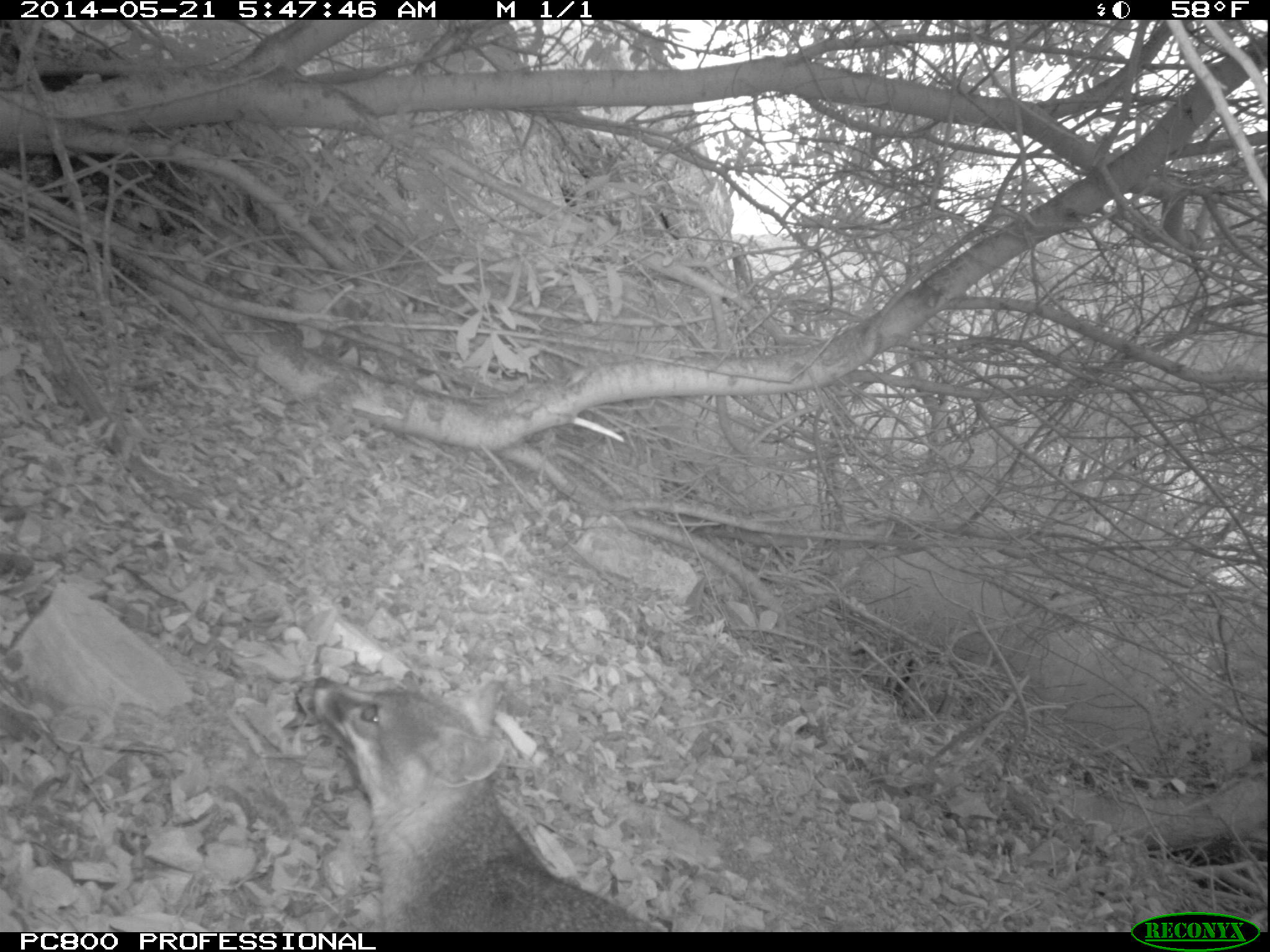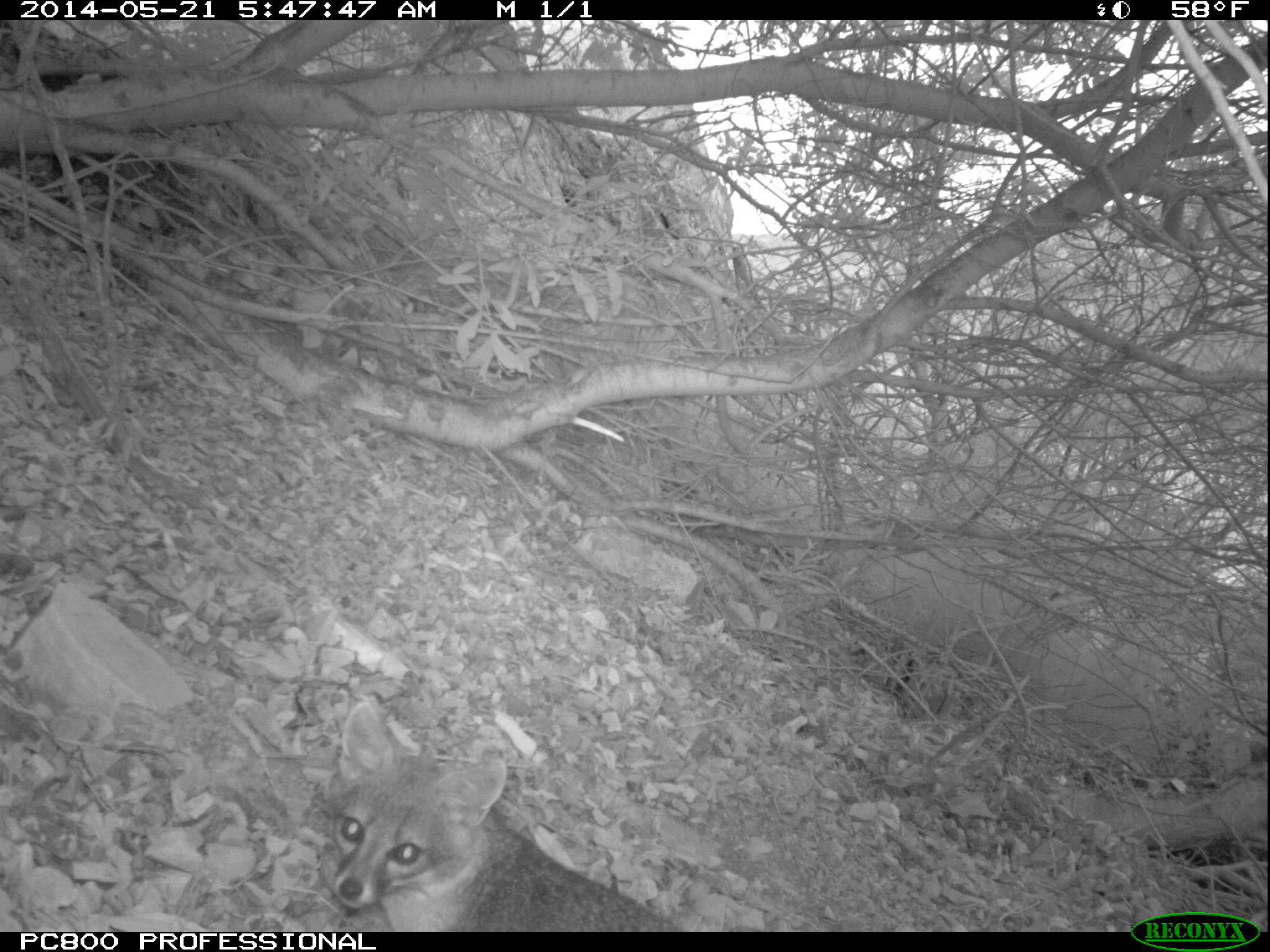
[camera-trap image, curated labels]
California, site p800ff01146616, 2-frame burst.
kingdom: Animalia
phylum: Chordata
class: Mammalia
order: Carnivora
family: Canidae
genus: Urocyon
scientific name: Urocyon littoralis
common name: island fox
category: fox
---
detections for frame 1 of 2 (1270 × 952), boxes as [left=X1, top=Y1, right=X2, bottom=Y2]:
fox: [left=313, top=677, right=664, bottom=932]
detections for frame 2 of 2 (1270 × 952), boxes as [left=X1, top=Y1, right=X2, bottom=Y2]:
fox: [left=331, top=700, right=680, bottom=932]